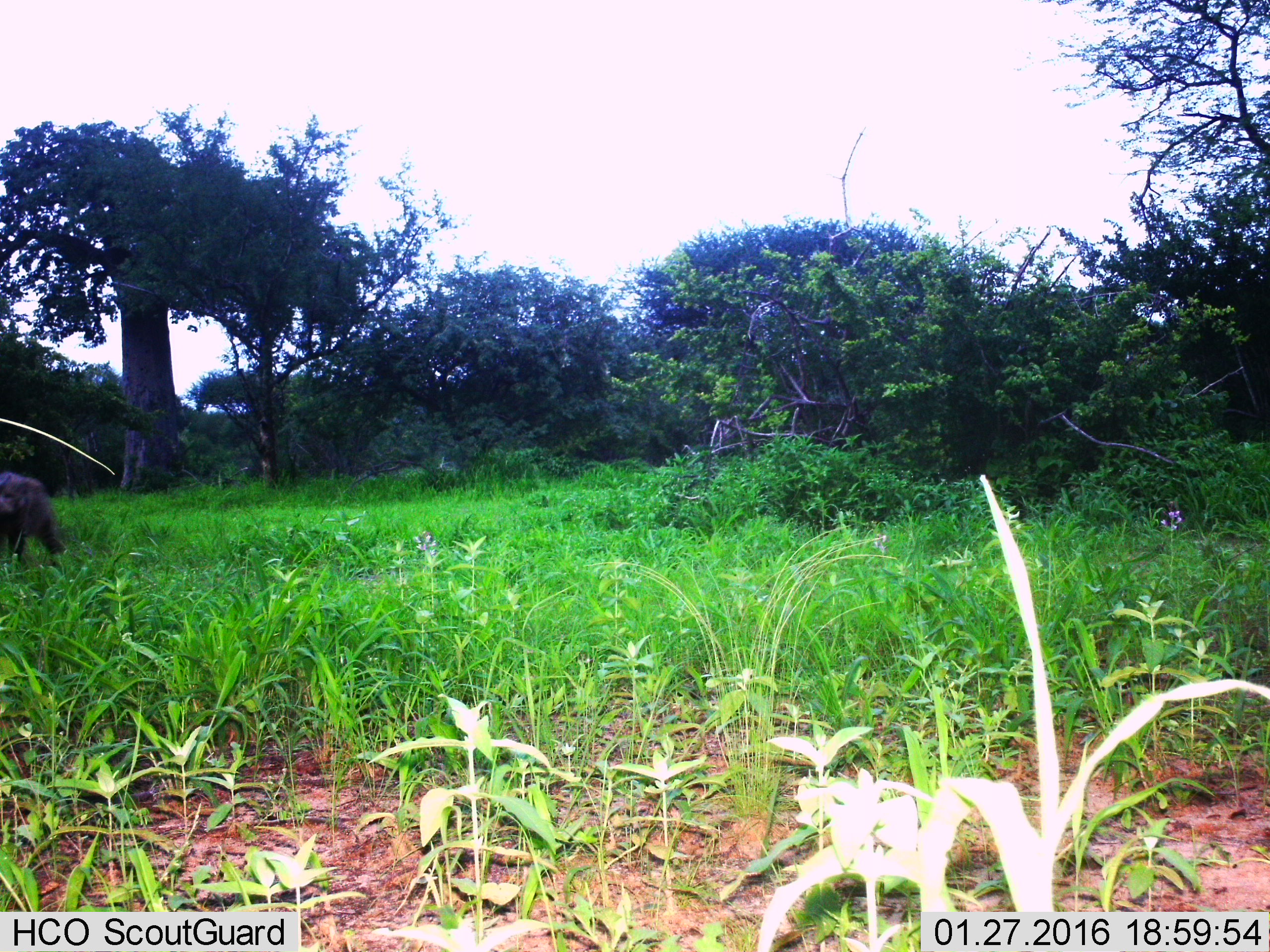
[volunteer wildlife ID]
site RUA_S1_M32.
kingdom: Animalia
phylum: Chordata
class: Mammalia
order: Proboscidea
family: Elephantidae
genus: Loxodonta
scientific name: Loxodonta africana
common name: african bush elephant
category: elephant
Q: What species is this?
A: Elephant (african bush elephant) (Loxodonta africana).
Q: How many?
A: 1.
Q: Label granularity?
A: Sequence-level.